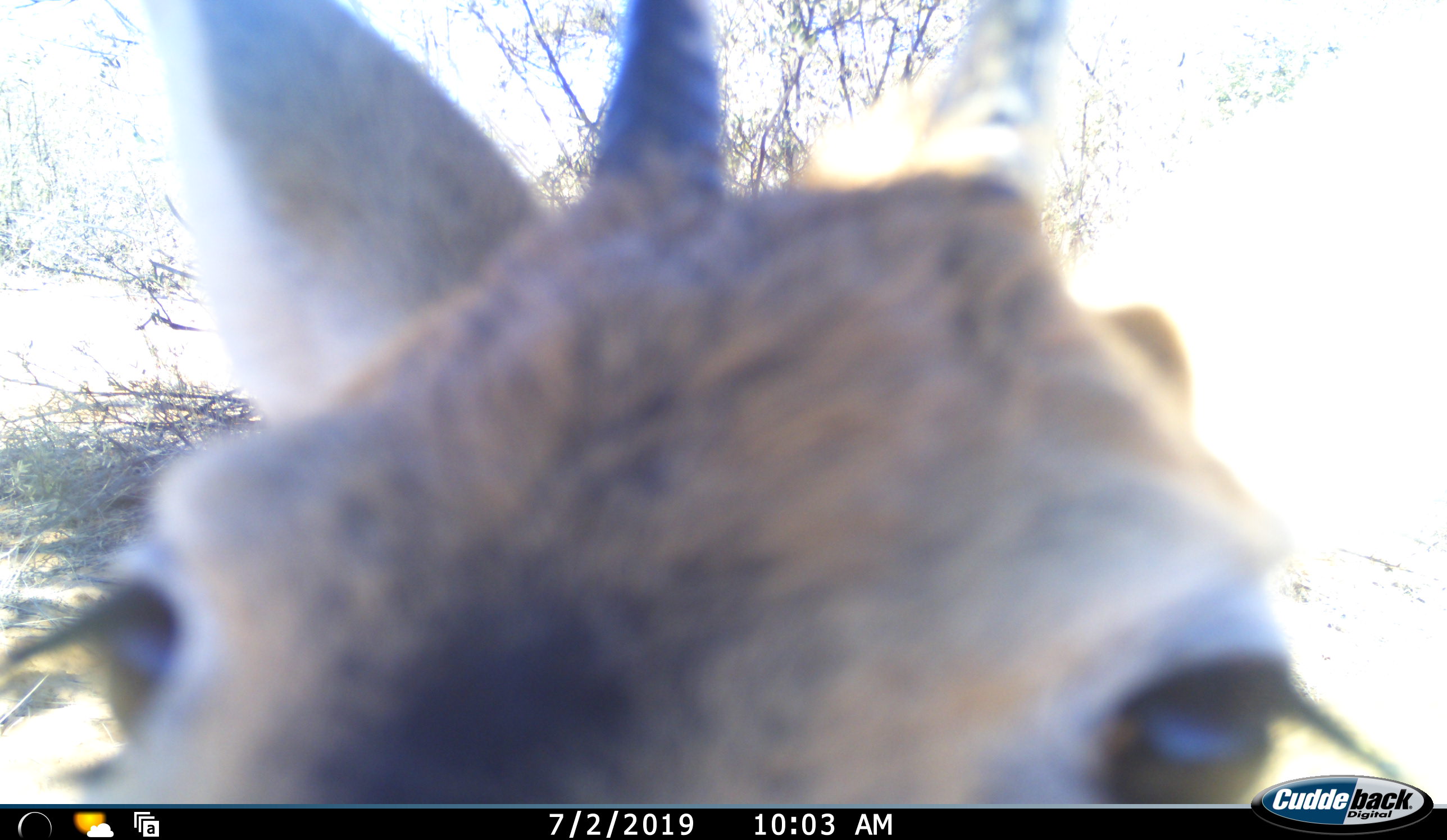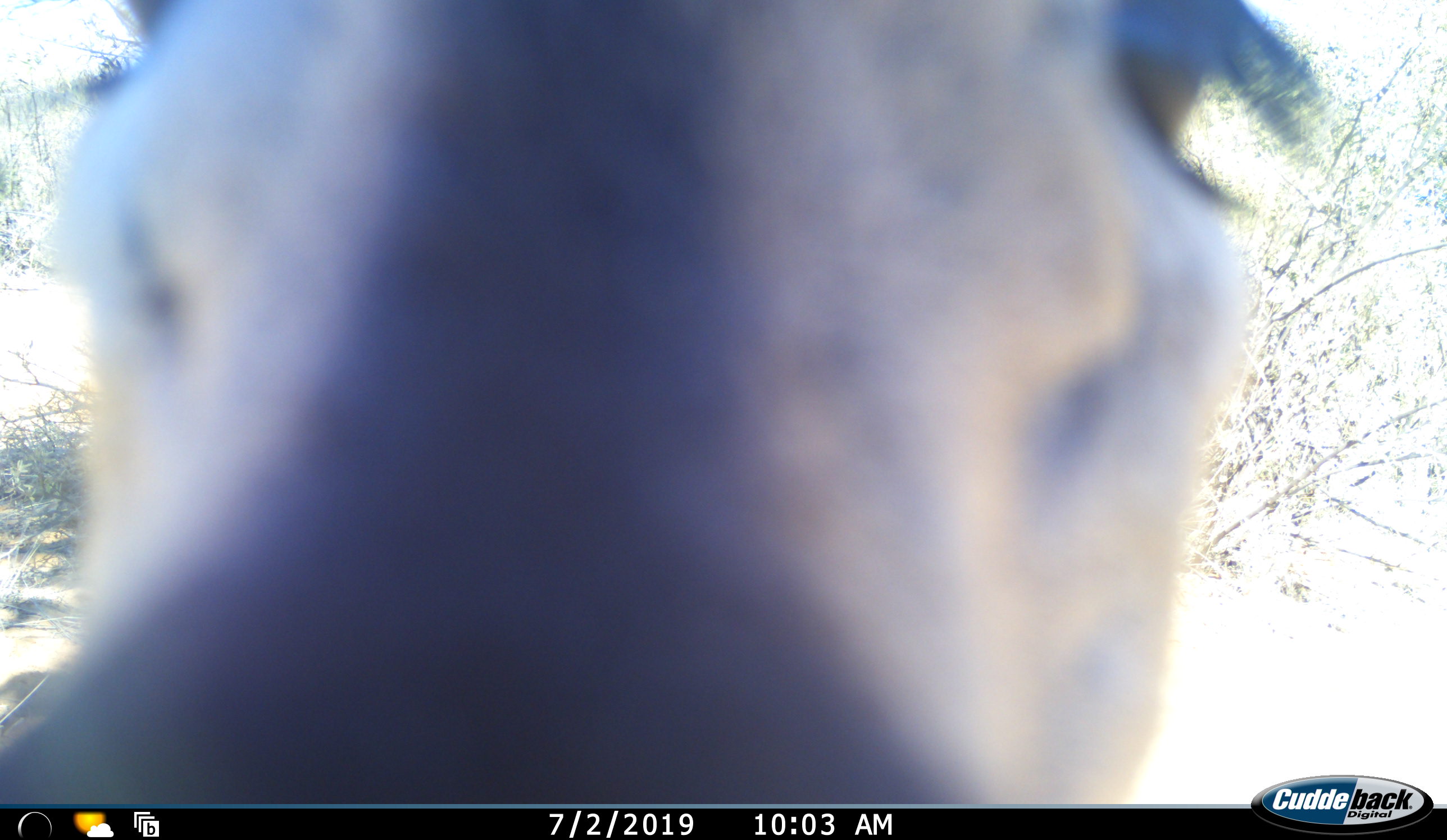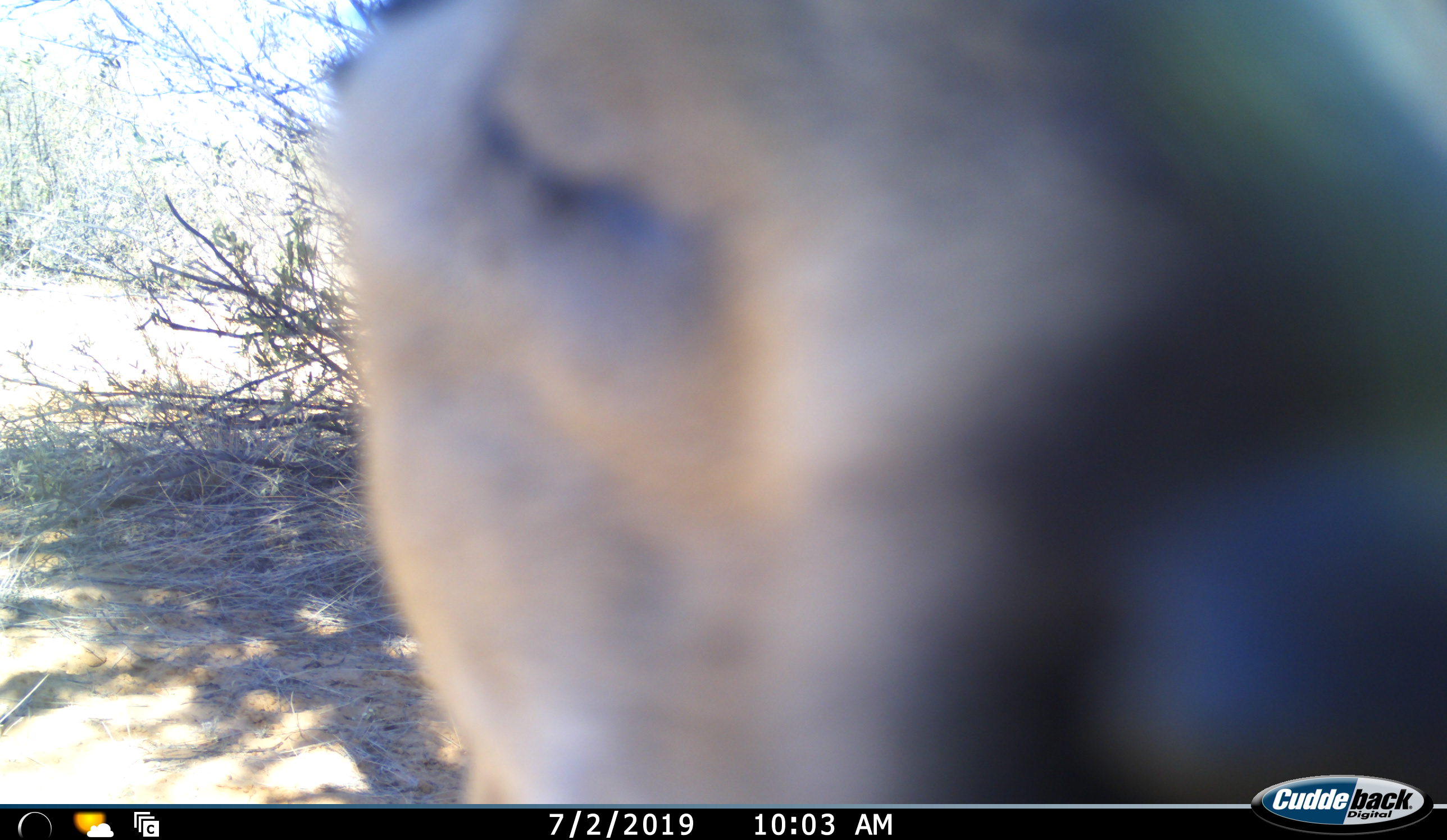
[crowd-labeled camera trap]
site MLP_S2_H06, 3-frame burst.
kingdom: Animalia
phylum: Chordata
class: Mammalia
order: Artiodactyla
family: Bovidae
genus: Sylvicapra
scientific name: Sylvicapra grimmia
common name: common duiker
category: duikercommongrey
Duikercommongrey (common duiker) (Sylvicapra grimmia), count 1. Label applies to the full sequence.